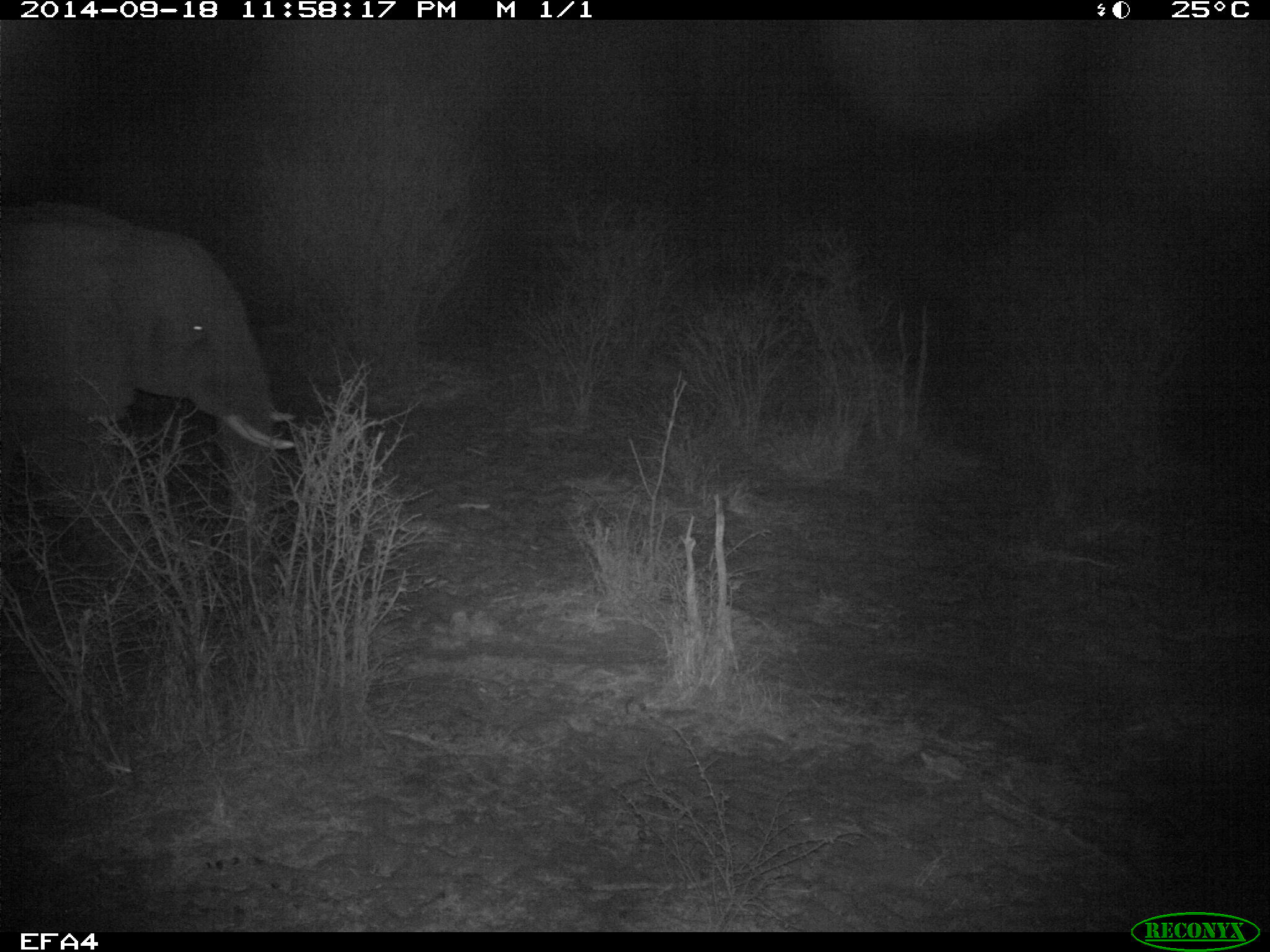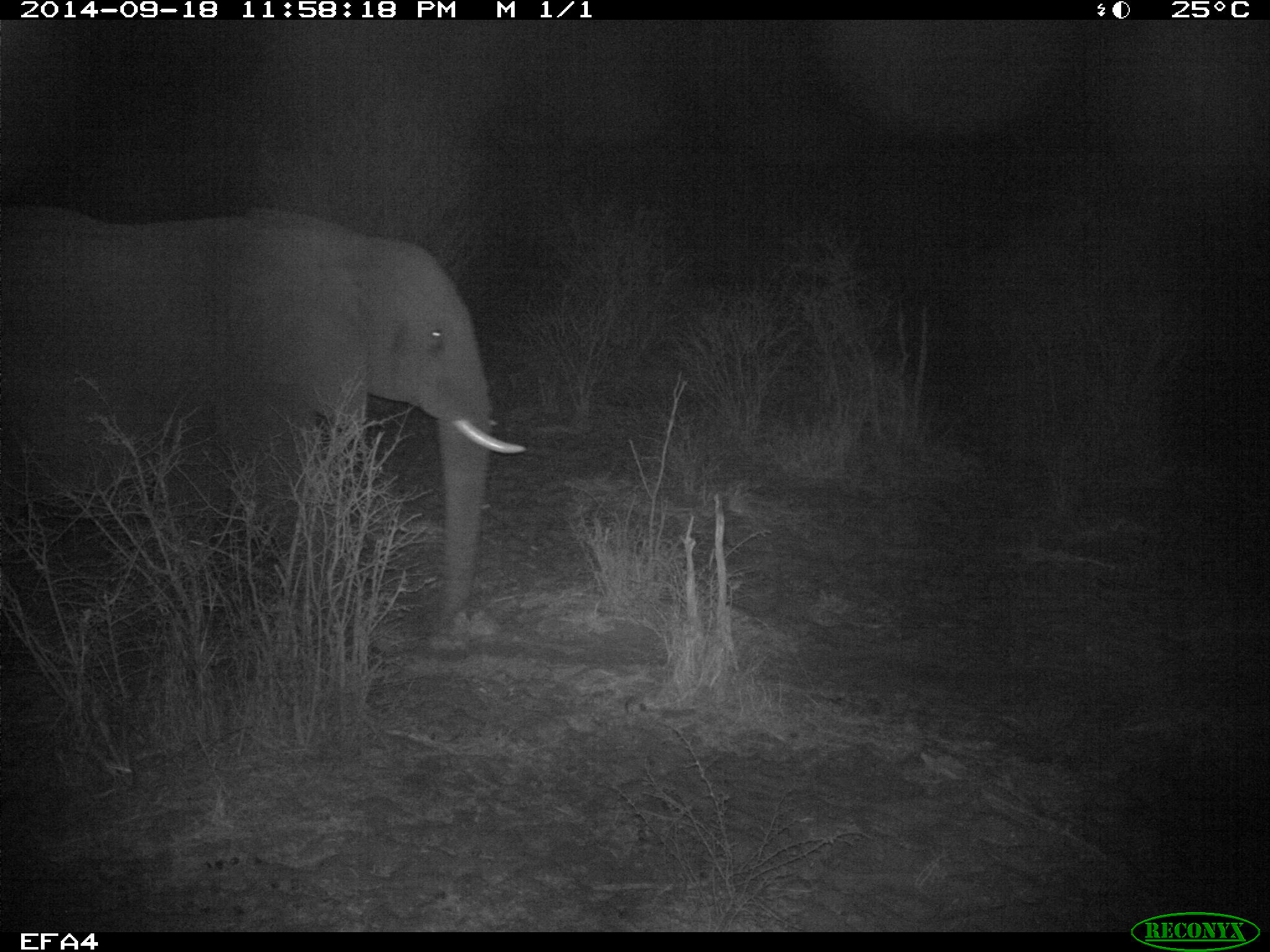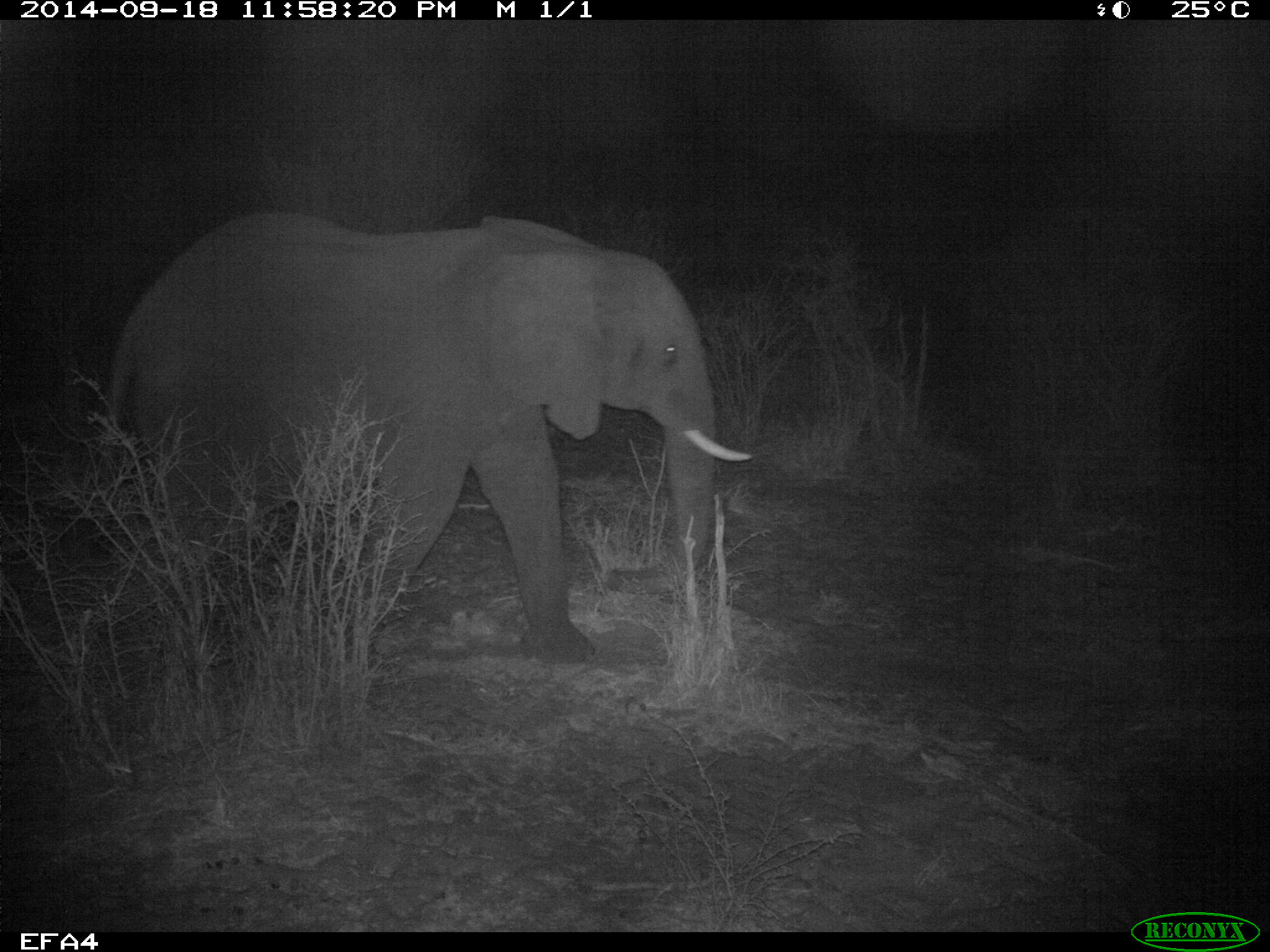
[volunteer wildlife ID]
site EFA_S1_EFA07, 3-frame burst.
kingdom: Animalia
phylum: Chordata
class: Mammalia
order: Proboscidea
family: Elephantidae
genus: Loxodonta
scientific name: Loxodonta africana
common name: african bush elephant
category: elephant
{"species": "elephant (african bush elephant) (Loxodonta africana)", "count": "1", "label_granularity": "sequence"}